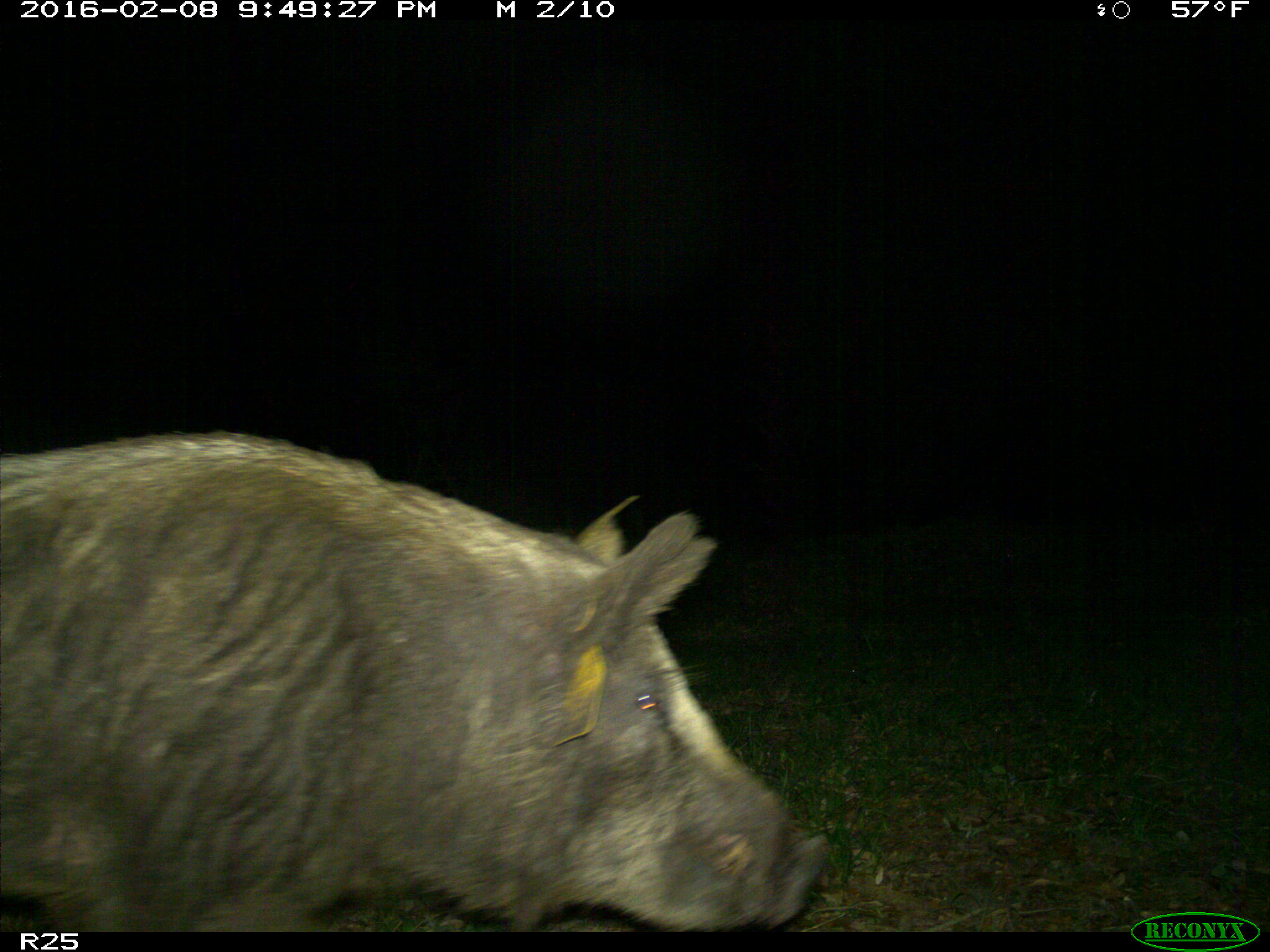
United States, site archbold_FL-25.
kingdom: Animalia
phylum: Chordata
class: Mammalia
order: Artiodactyla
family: Suidae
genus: Sus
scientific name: Sus scrofa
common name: wild boar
Sus scrofa (wild boar).